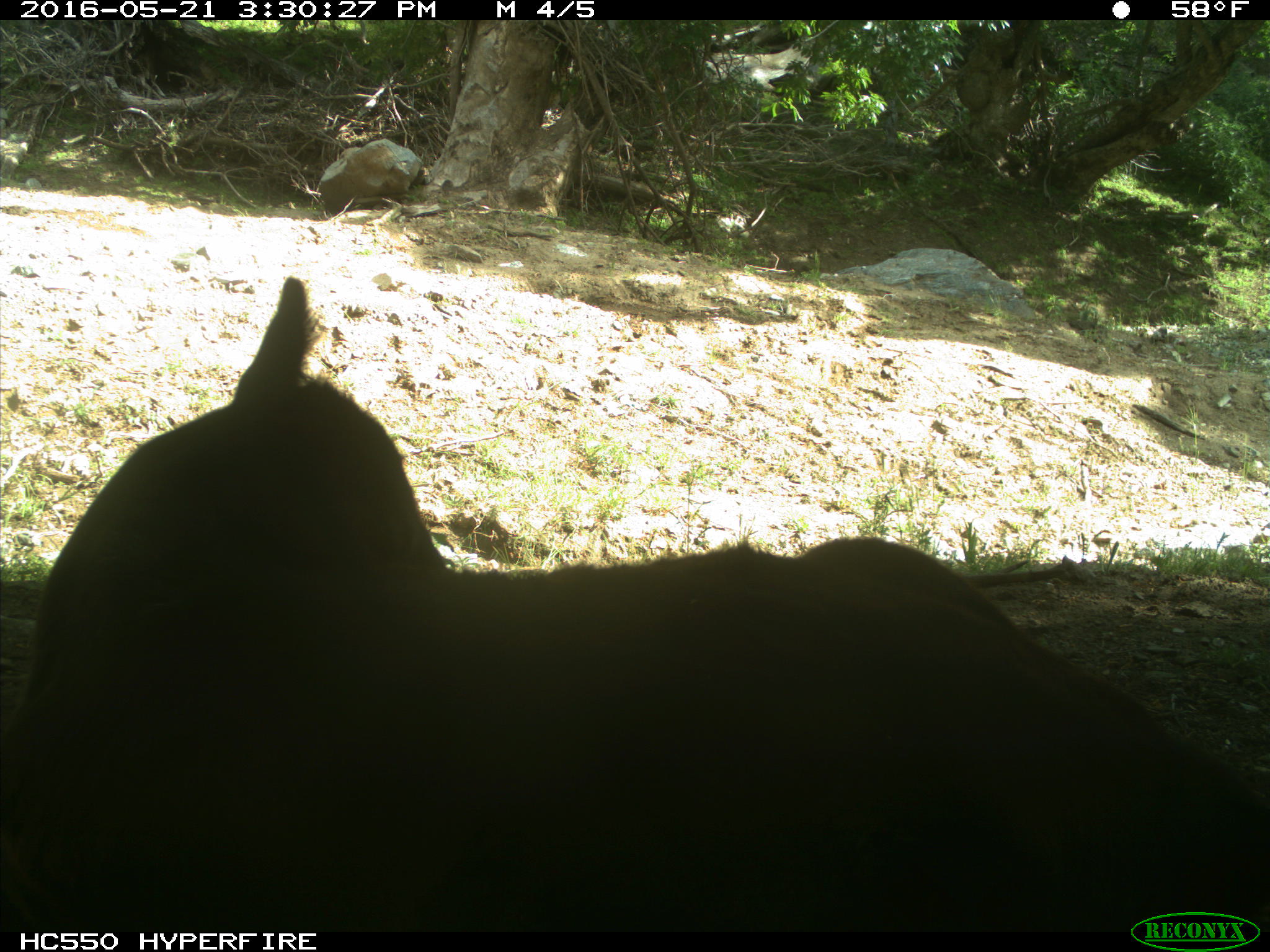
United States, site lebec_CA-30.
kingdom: Animalia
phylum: Chordata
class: Mammalia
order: Artiodactyla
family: Bovidae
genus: Bos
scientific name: Bos taurus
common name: domestic cow